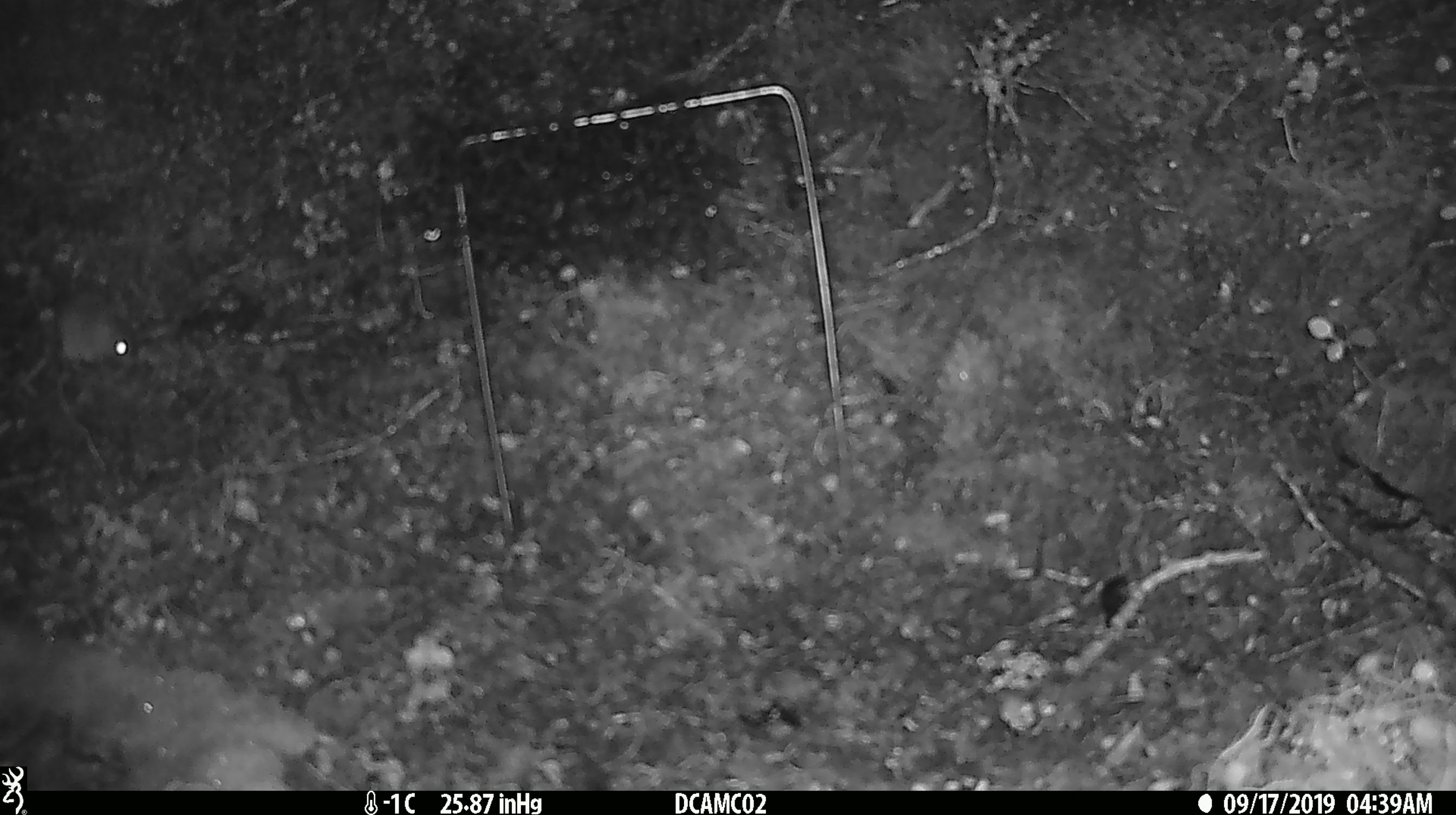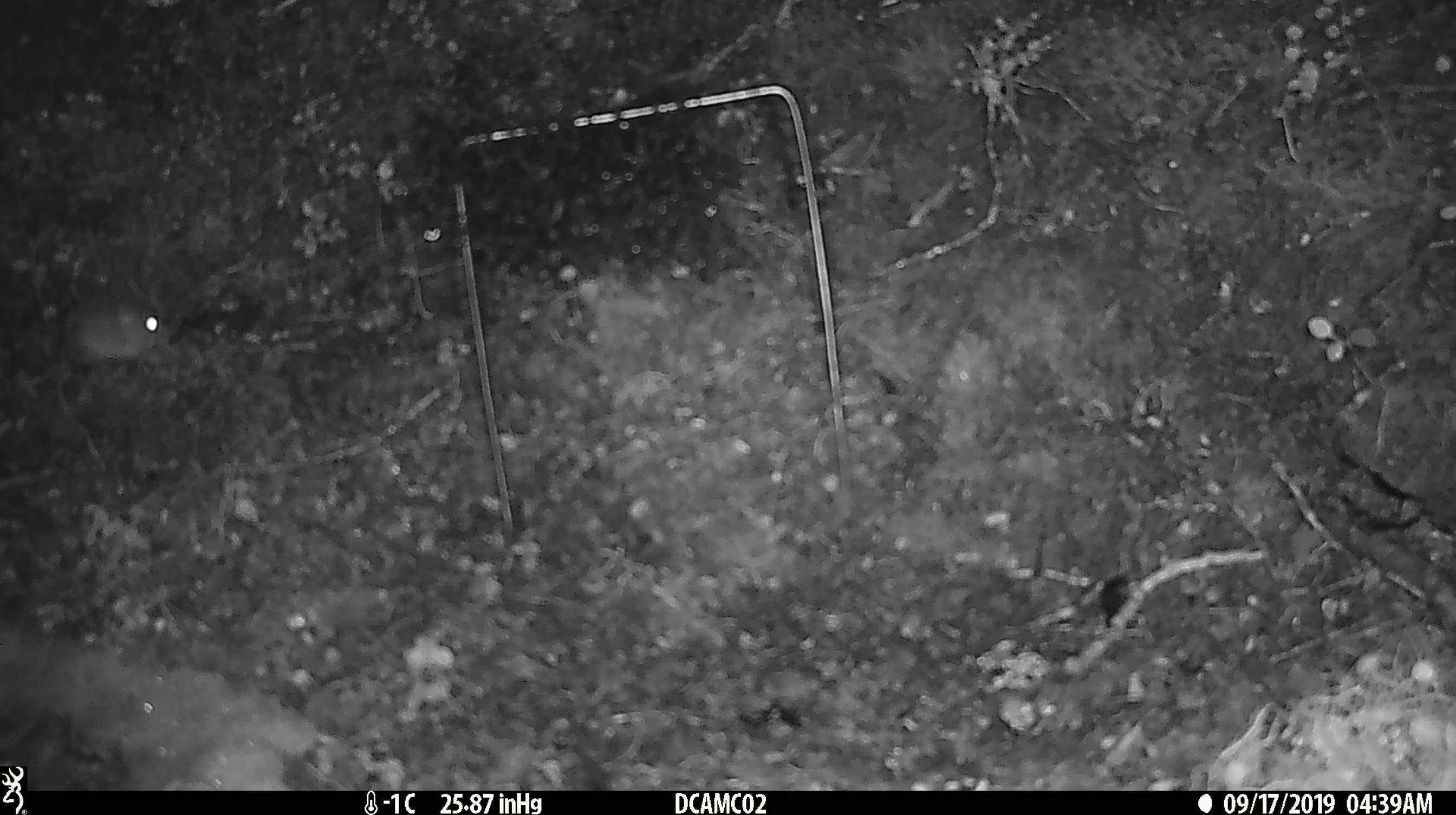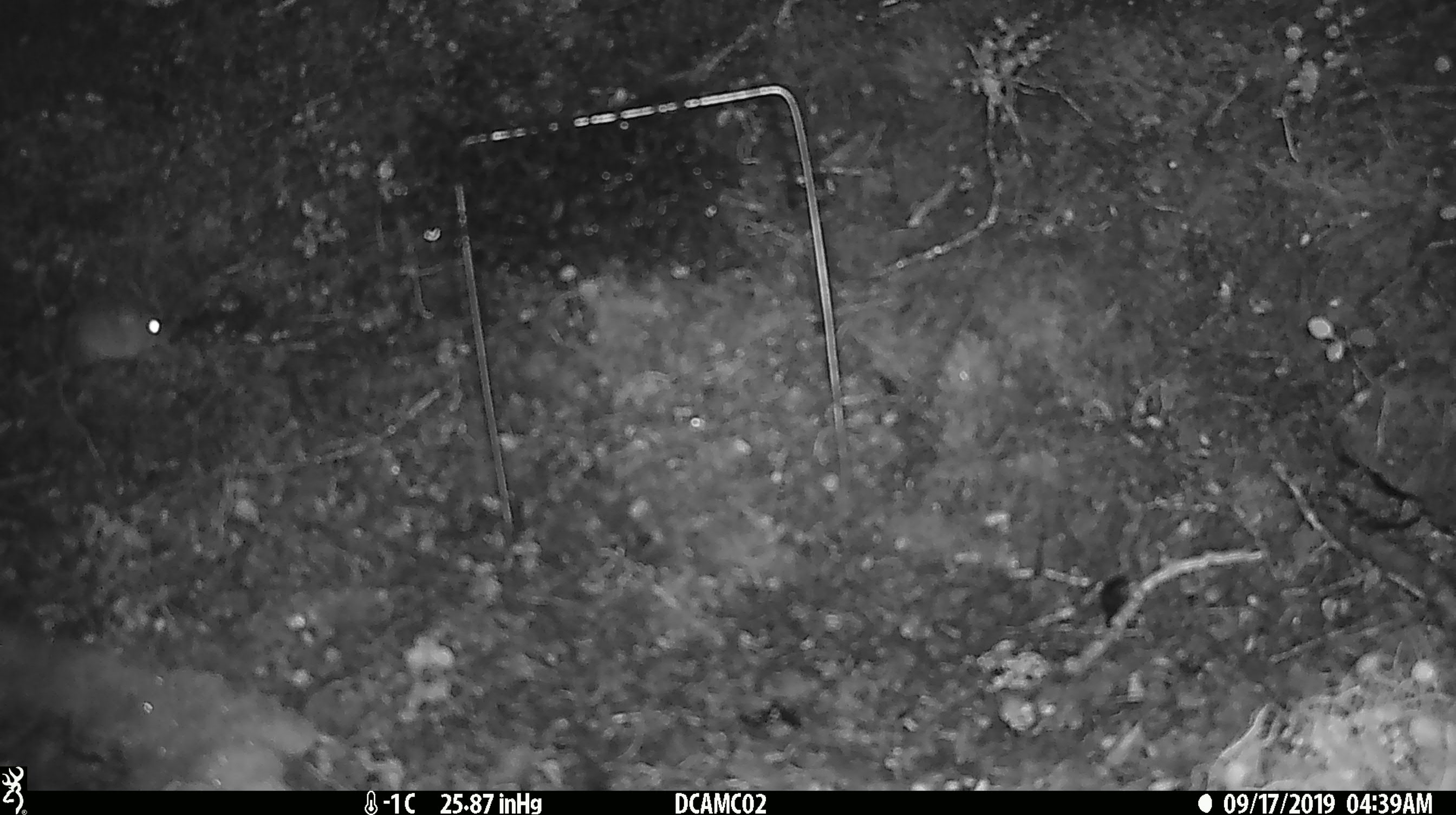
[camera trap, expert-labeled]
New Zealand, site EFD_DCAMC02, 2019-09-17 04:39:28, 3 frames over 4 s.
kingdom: Animalia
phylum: Chordata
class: Mammalia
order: Rodentia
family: Muridae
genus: Mus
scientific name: Mus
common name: mouse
Mouse (Mus).